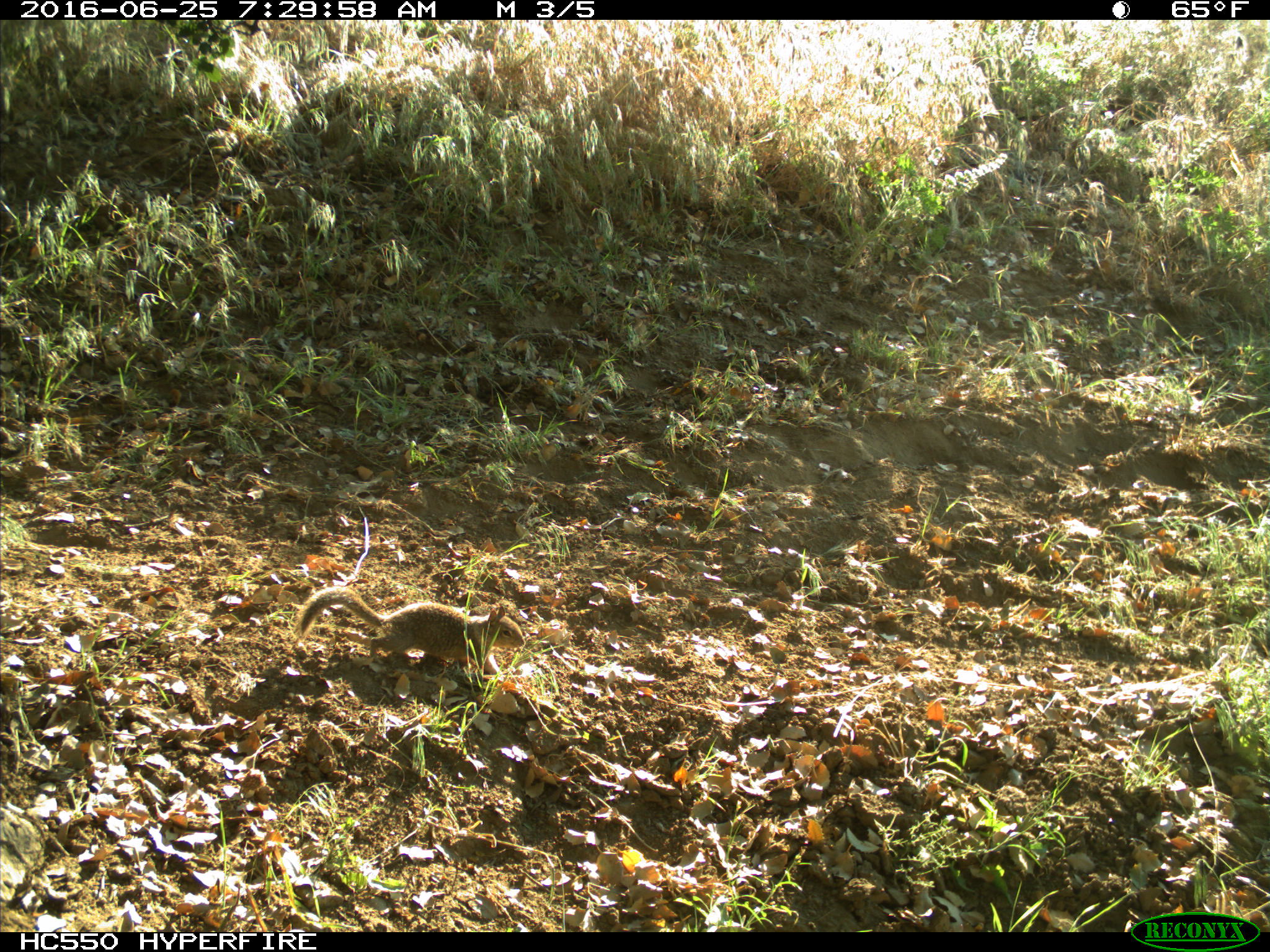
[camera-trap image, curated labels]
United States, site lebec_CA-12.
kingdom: Animalia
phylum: Chordata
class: Mammalia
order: Rodentia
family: Sciuridae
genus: Otospermophilus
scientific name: Otospermophilus beecheyi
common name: california ground squirrel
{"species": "Otospermophilus beecheyi (california ground squirrel)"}